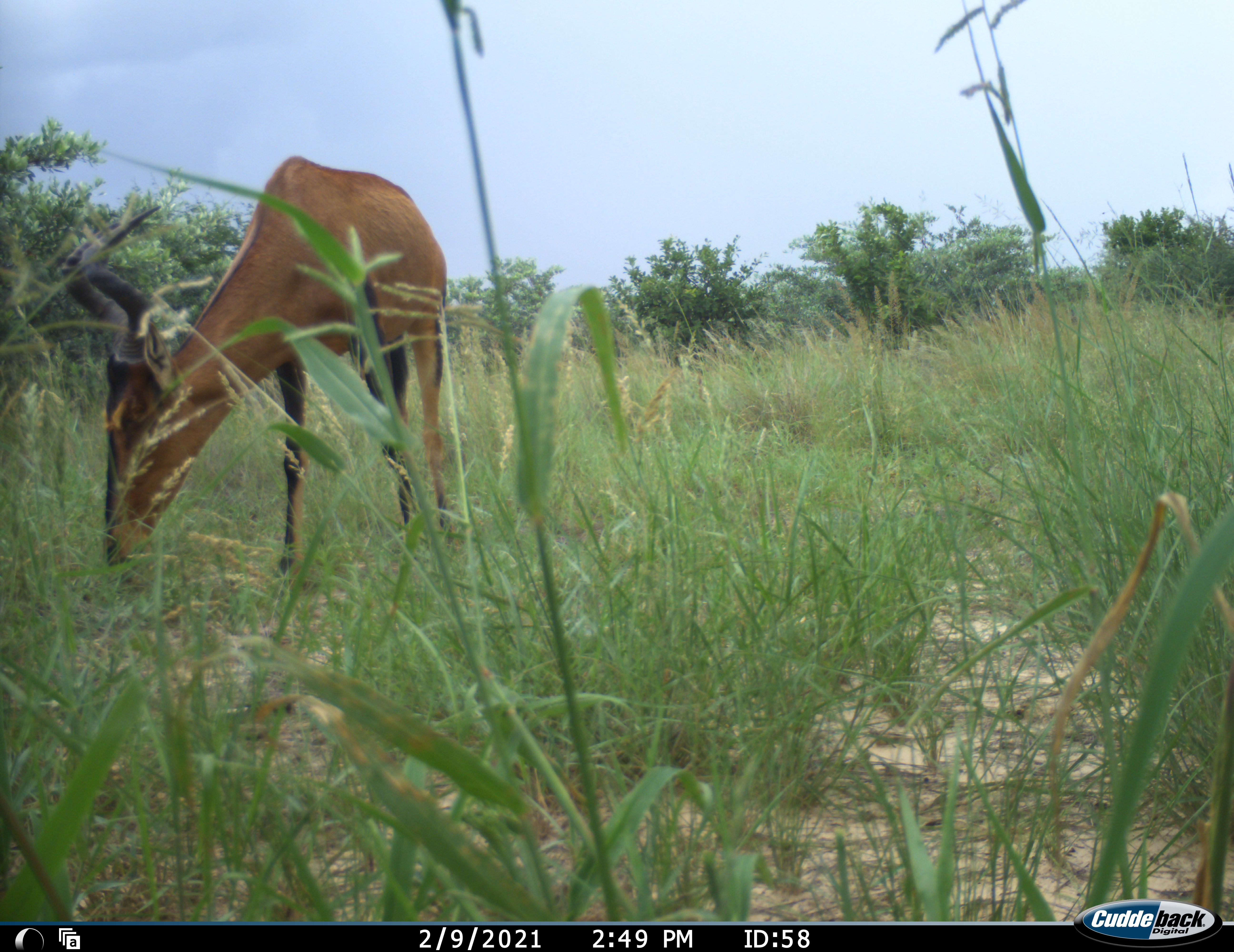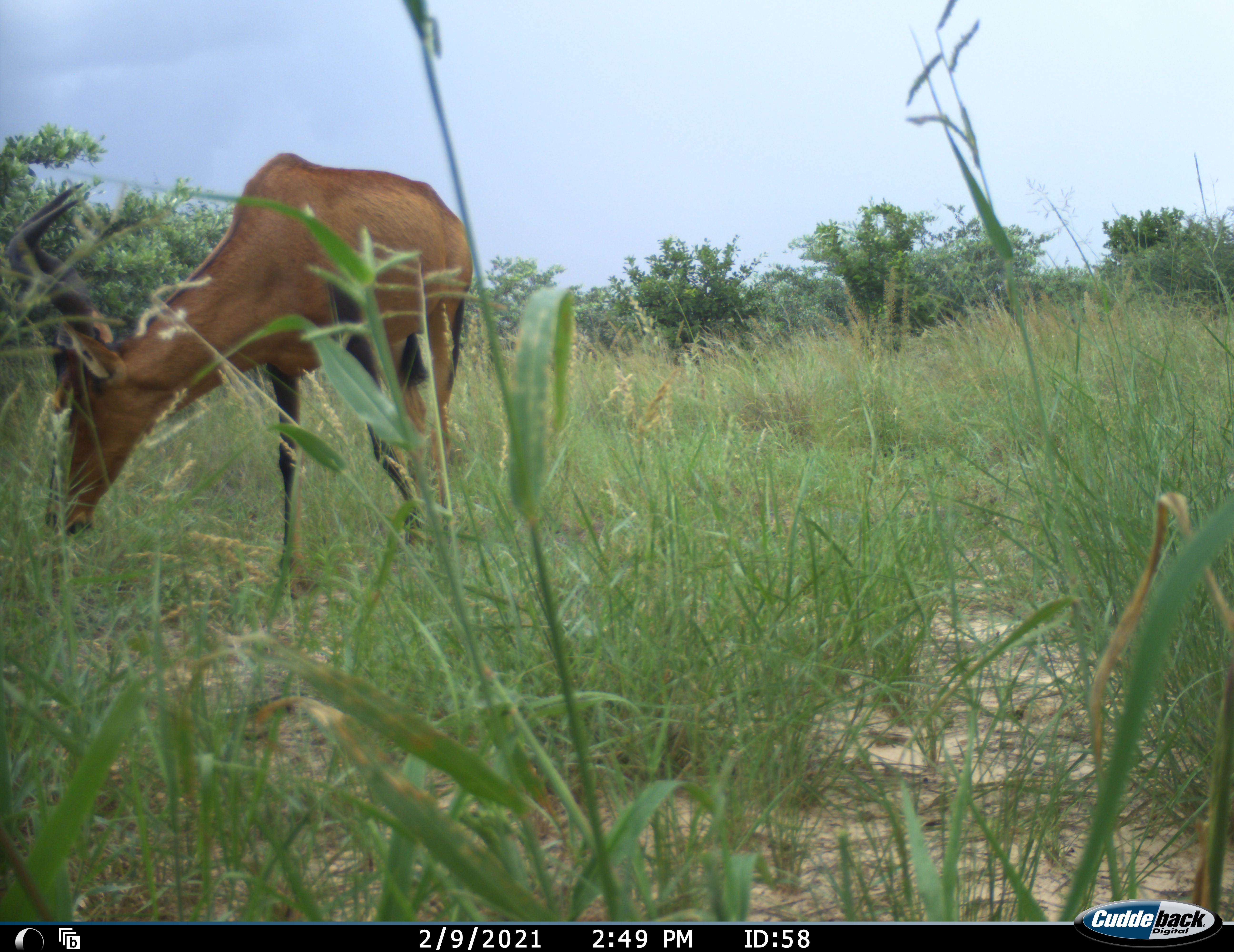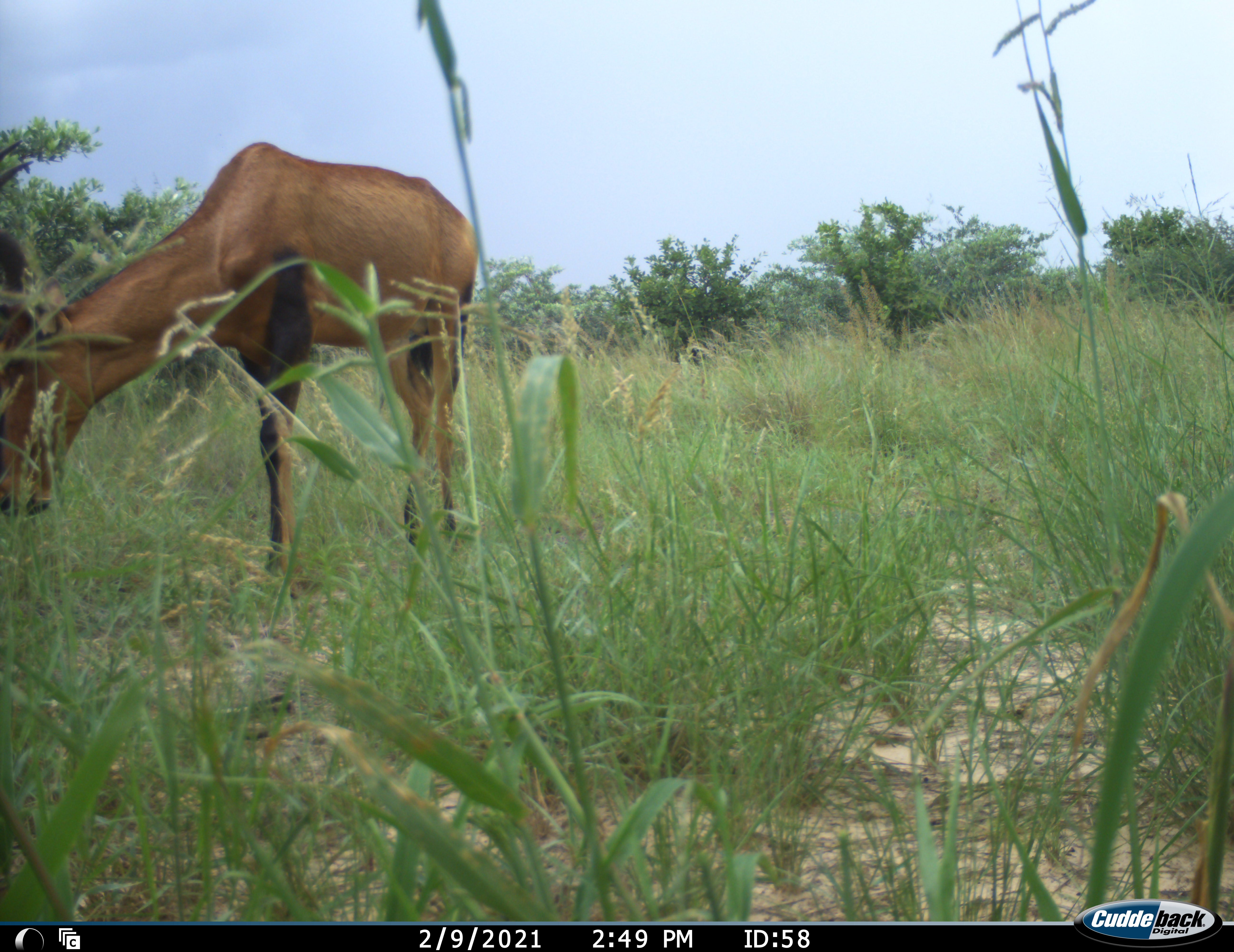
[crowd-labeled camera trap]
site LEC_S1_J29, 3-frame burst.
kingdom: Animalia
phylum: Chordata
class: Mammalia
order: Artiodactyla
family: Bovidae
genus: Alcelaphus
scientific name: Alcelaphus buselaphus caama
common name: red hartebeest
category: hartebeestred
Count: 1.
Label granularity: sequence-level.